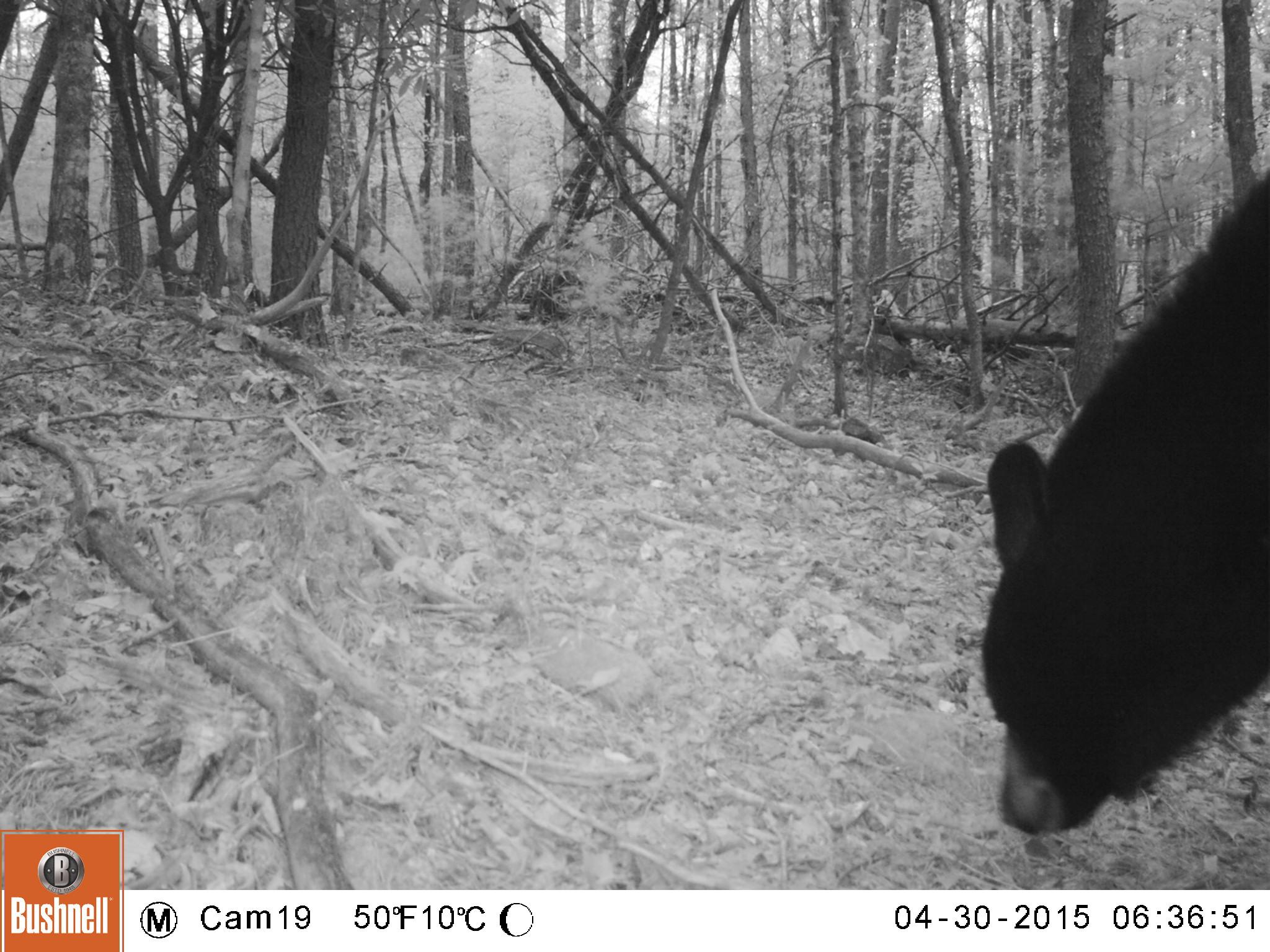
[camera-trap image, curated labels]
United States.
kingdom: Animalia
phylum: Chordata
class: Mammalia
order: Carnivora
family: Ursidae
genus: Ursus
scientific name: Ursus americanus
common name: american black bear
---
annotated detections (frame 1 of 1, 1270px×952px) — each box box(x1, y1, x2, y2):
American Black Bear: box(973, 132, 1270, 859)